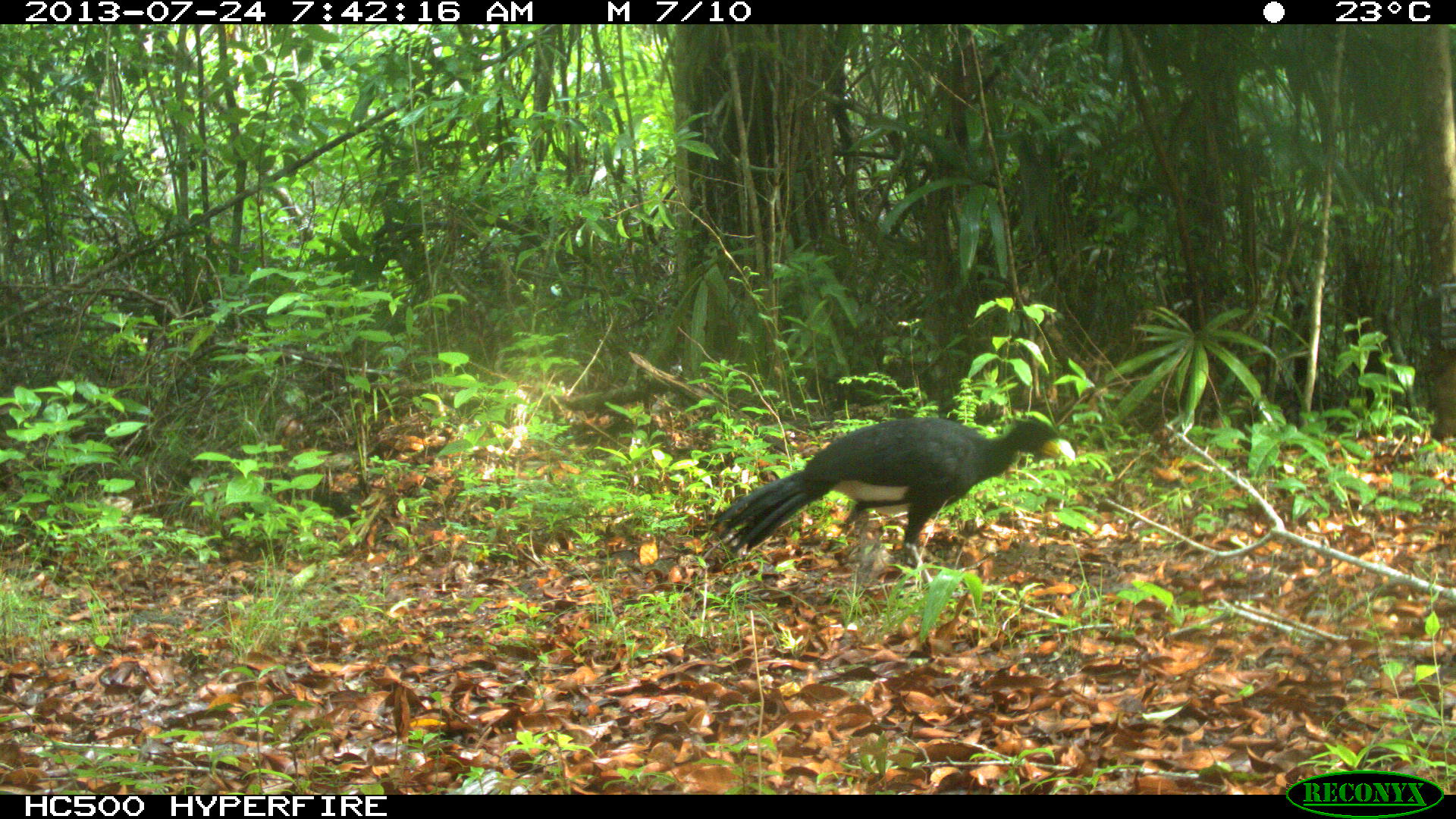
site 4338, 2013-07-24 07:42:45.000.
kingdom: Animalia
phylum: Chordata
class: Aves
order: Galliformes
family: Cracidae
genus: Crax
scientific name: Crax rubra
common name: great curassow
Crax rubra (great curassow), count 1, sex male.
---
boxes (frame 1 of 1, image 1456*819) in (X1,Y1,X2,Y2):
crax rubra: (708,415,1076,597)